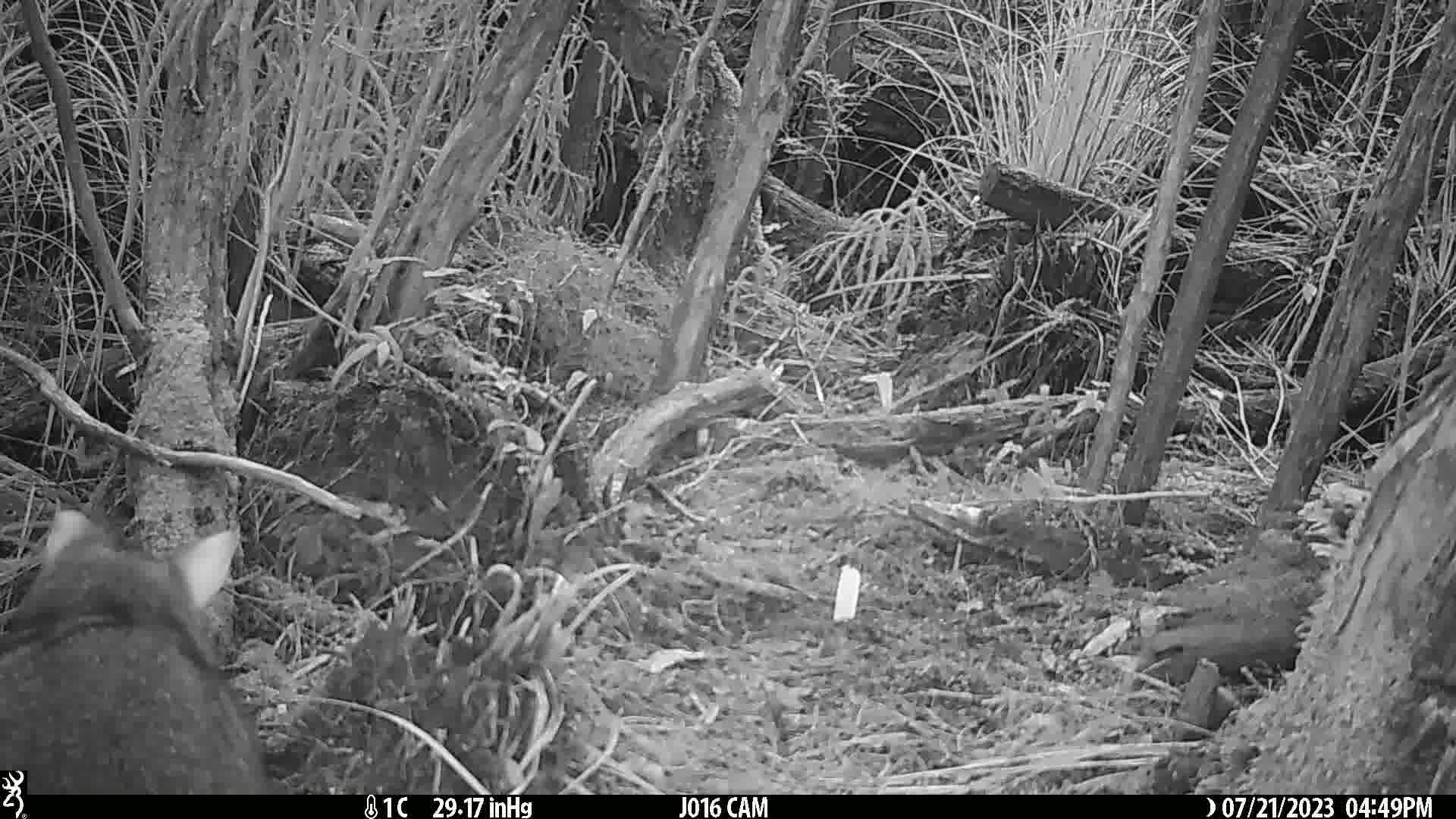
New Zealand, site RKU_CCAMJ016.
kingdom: Animalia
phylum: Chordata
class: Mammalia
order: Diprotodontia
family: Phalangeridae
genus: Trichosurus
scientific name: Trichosurus vulpecula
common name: common brushtail possum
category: possum